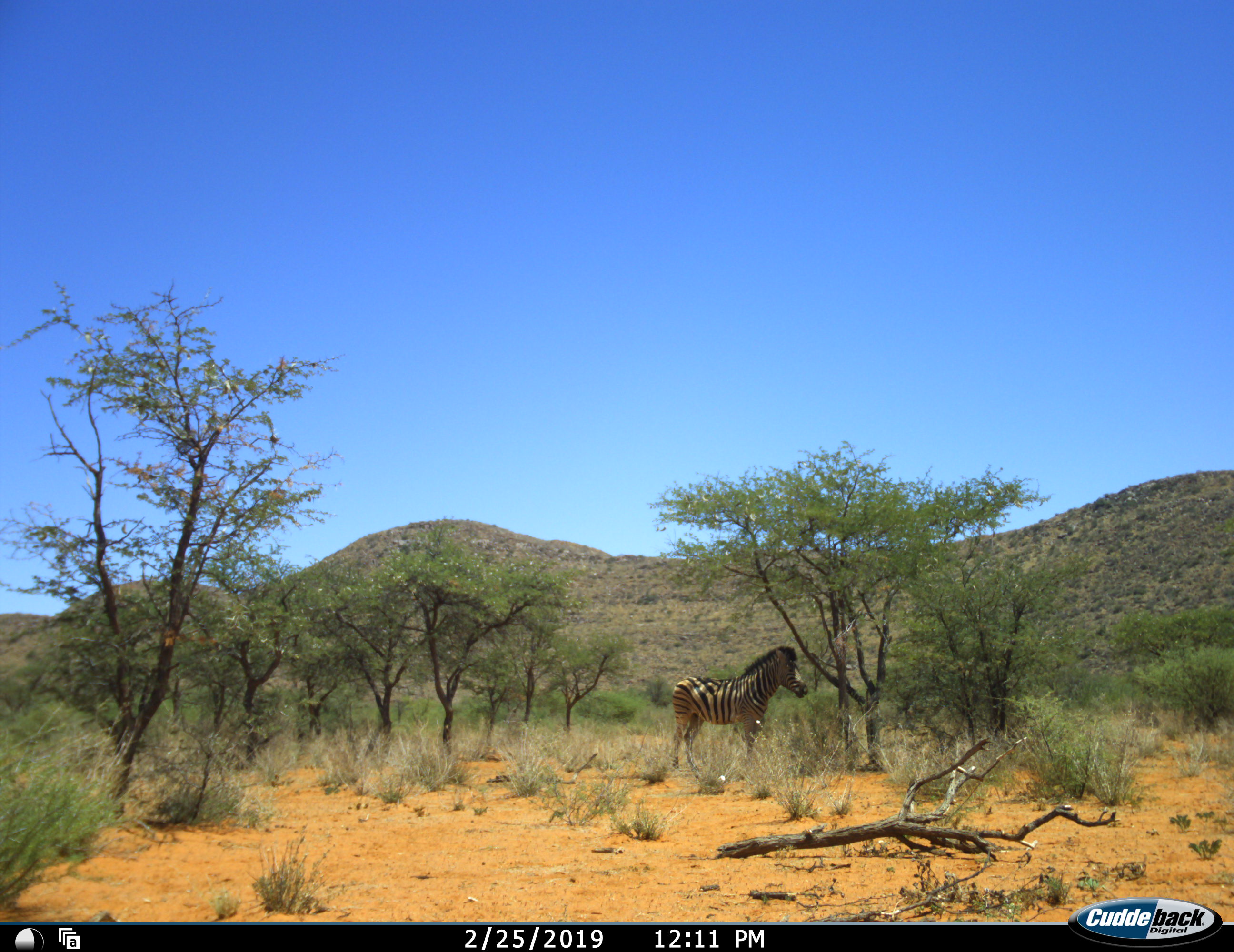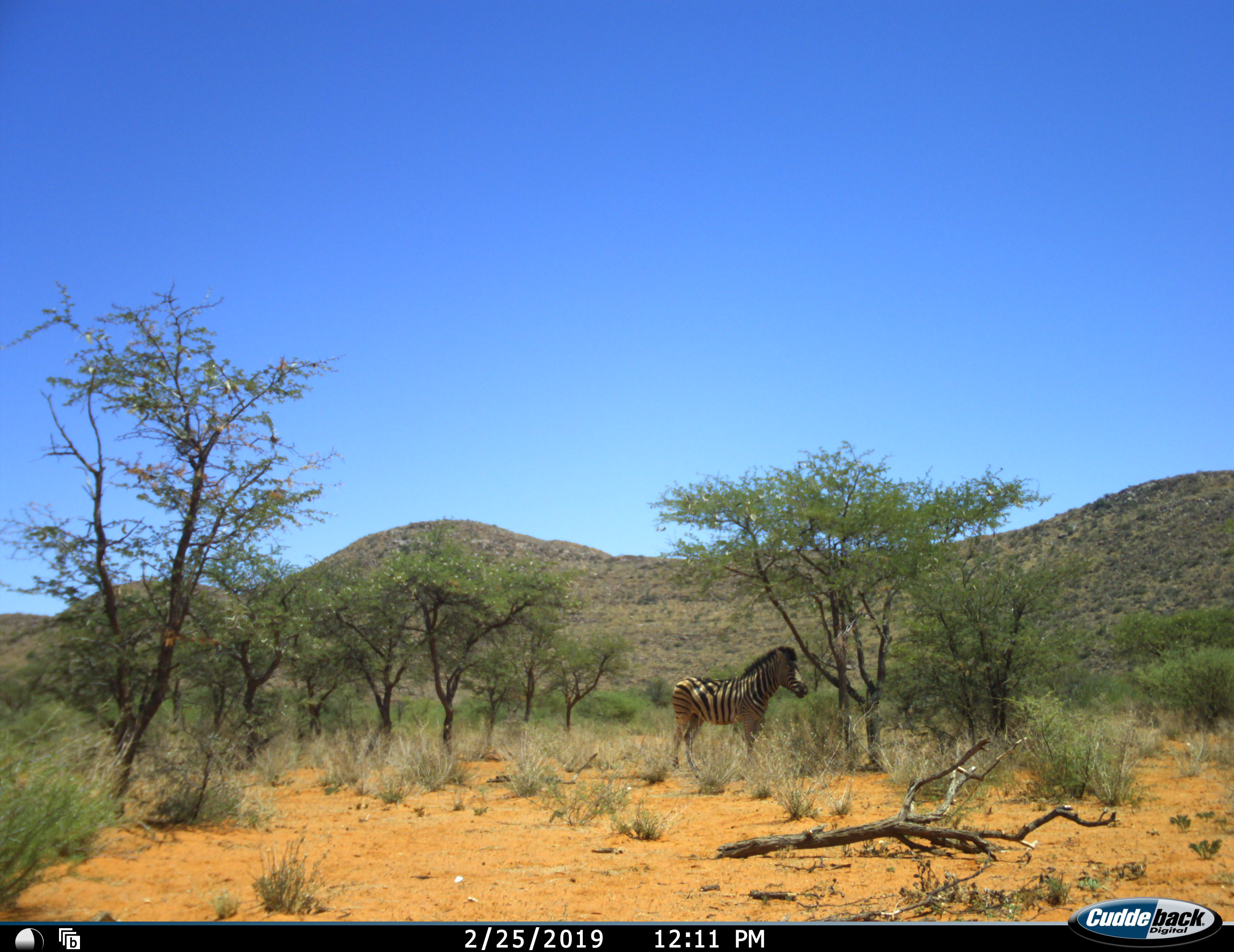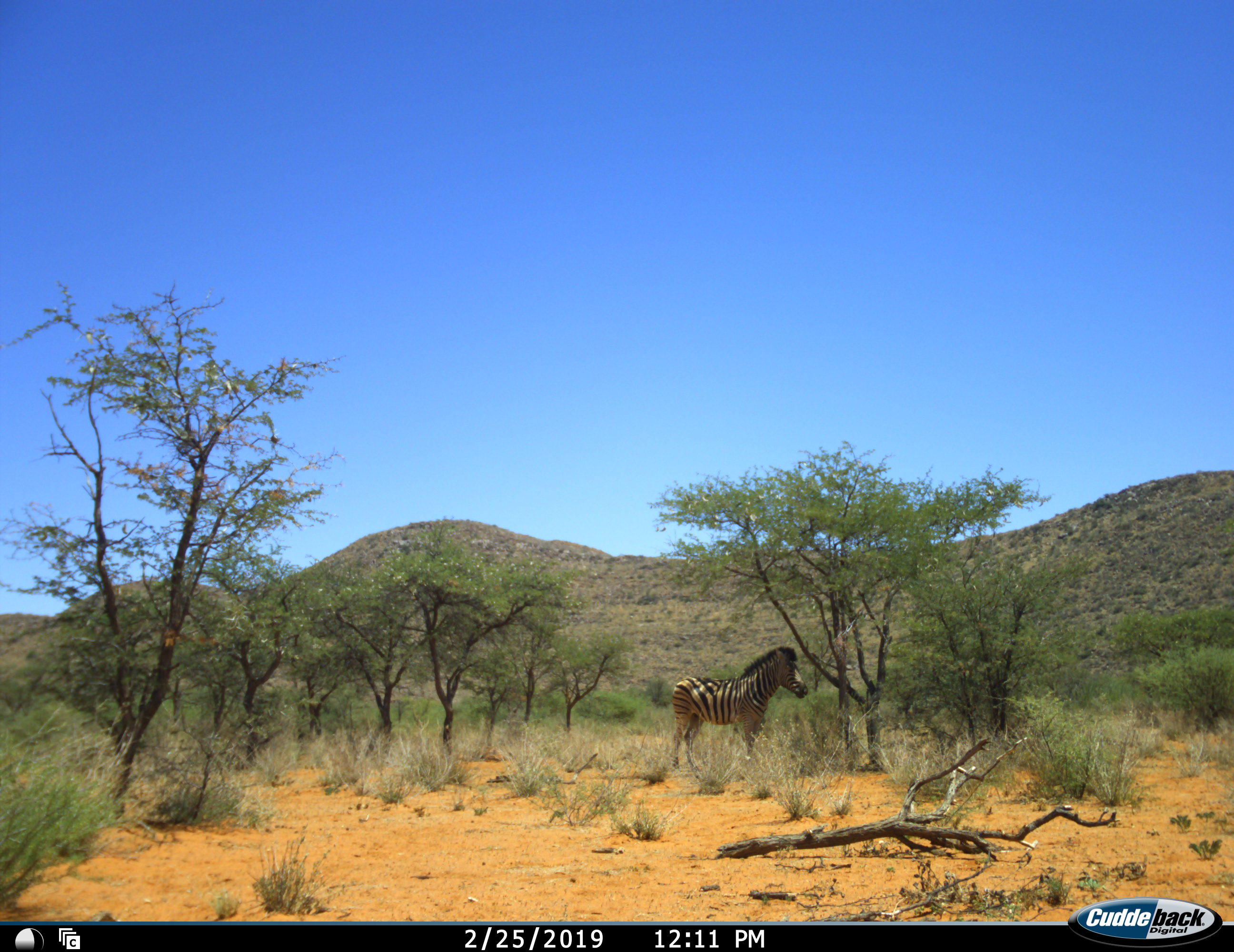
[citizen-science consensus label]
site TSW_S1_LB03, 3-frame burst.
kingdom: Animalia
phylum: Chordata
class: Mammalia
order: Perissodactyla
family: Equidae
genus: Equus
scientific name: Equus quagga burchellii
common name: burchell's zebra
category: zebraburchells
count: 1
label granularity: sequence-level